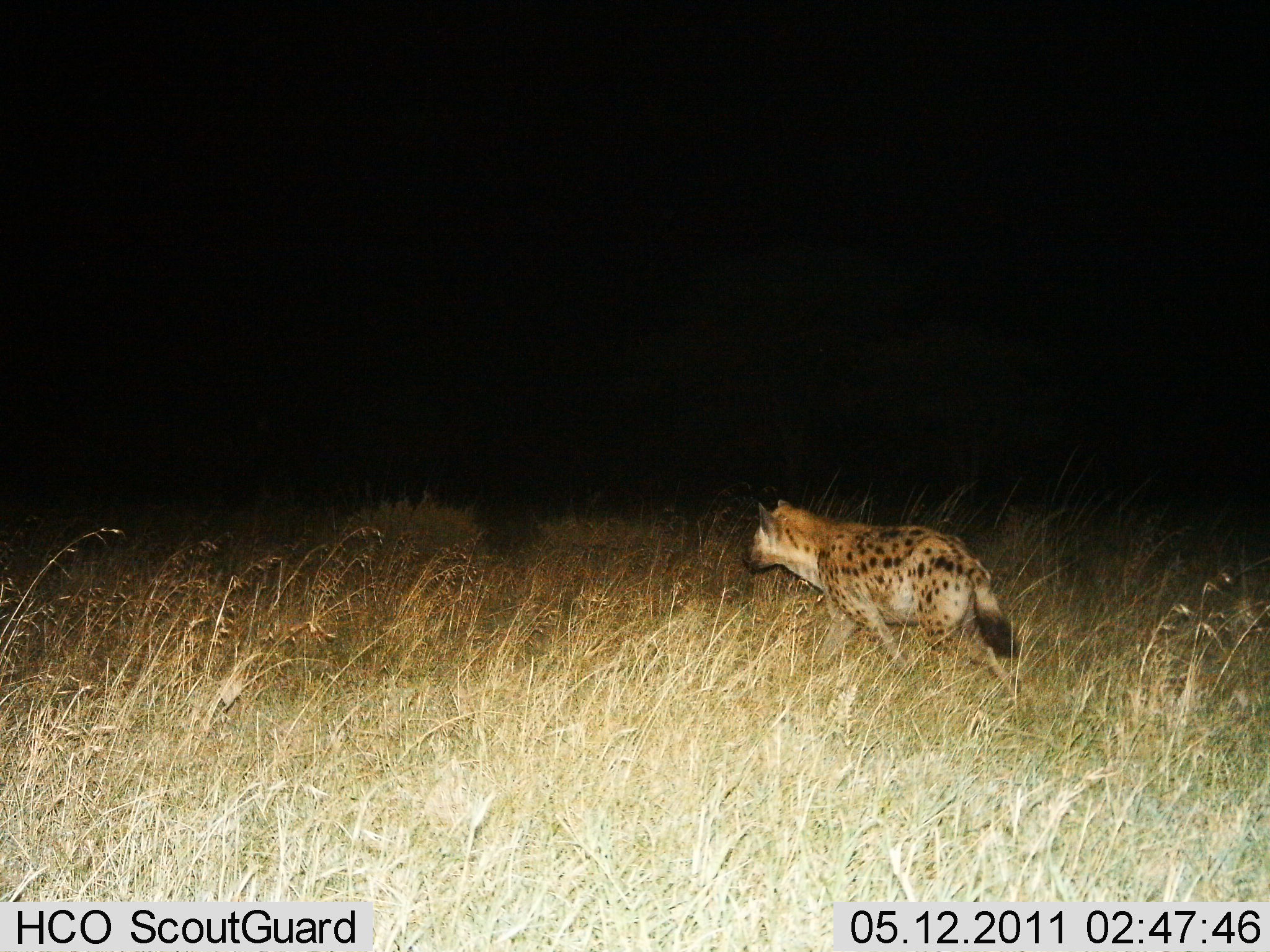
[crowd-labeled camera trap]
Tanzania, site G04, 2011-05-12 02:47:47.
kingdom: Animalia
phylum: Chordata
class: Mammalia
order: Carnivora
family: Hyaenidae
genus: Crocuta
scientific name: Crocuta crocuta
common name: spotted hyena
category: hyenaspotted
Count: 1.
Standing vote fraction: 9%.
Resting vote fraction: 0%.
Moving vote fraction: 91%.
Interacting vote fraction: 0%.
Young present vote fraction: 0%.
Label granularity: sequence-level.